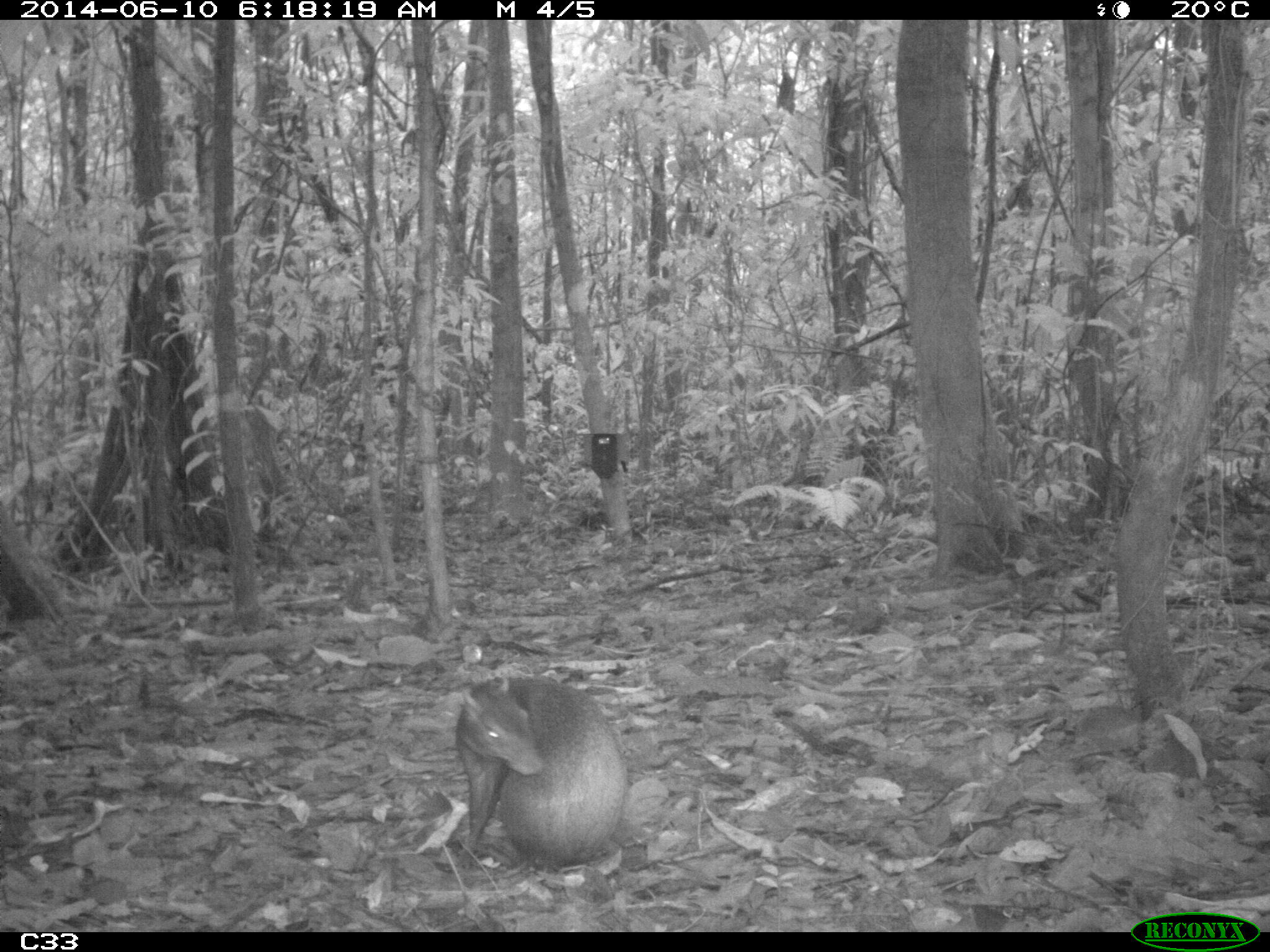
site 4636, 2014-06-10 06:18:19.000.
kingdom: Animalia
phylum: Chordata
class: Mammalia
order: Rodentia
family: Dasyproctidae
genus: Dasyprocta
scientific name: Dasyprocta leporina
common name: red-rumped agouti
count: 1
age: adult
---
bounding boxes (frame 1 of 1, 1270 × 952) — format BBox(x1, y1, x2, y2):
dasyprocta leporina: BBox(454, 673, 626, 867)